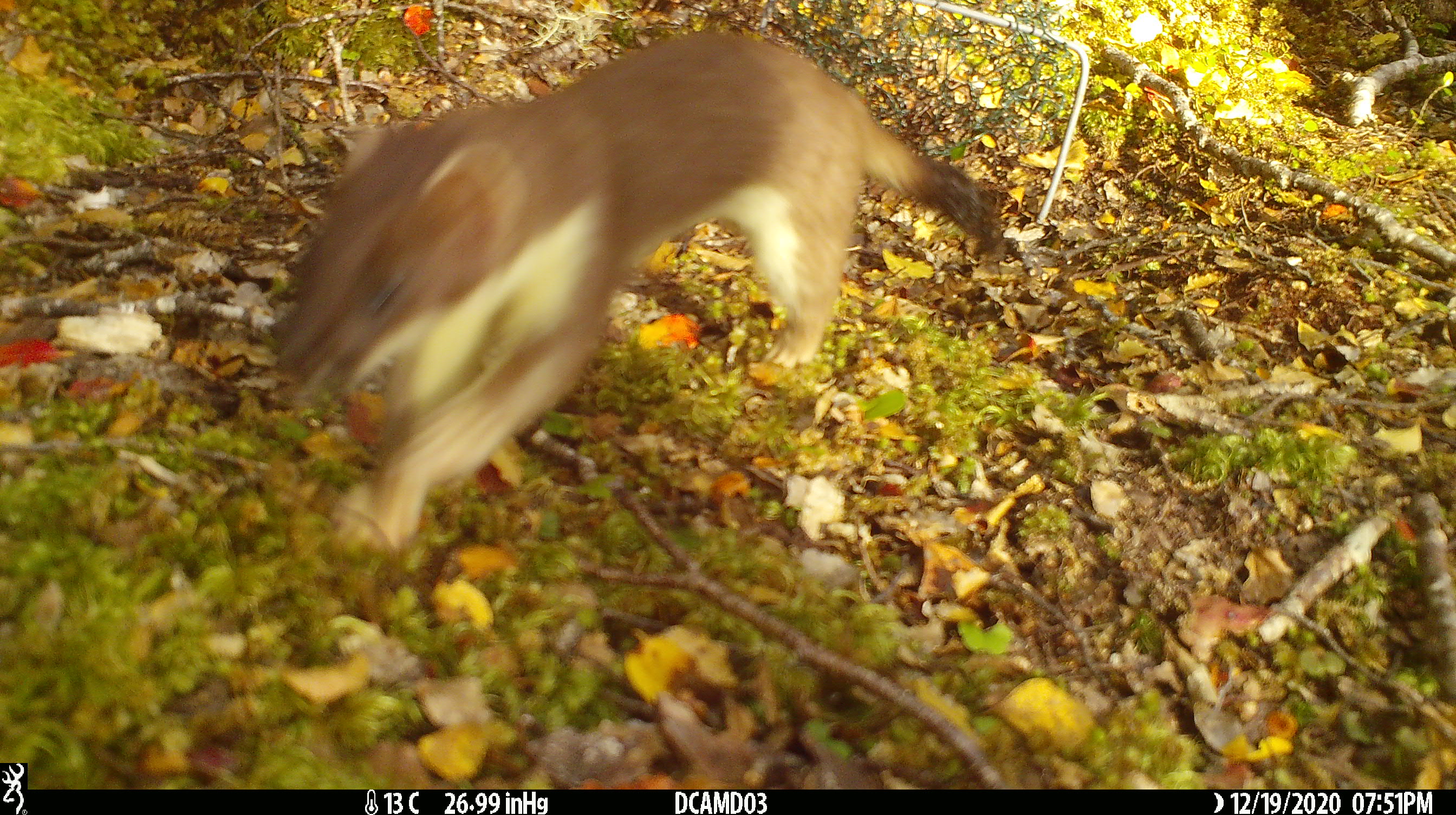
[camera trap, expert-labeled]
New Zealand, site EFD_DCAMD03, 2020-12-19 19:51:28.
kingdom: Animalia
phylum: Chordata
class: Mammalia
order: Carnivora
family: Mustelidae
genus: Mustela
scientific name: Mustela erminea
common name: stoat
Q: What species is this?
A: Stoat (Mustela erminea).